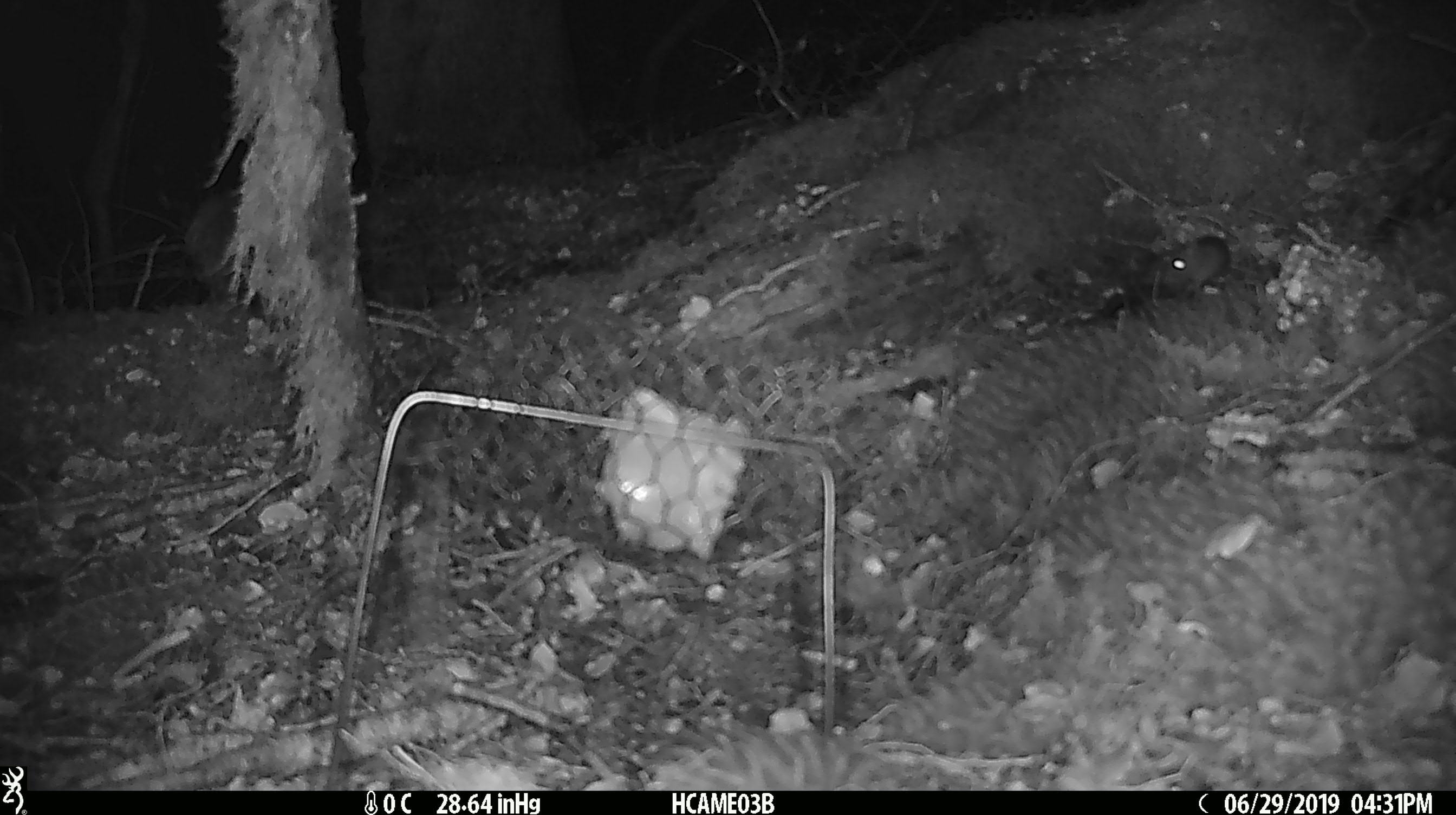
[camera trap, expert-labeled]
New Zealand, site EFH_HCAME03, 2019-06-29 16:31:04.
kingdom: Animalia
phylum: Chordata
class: Mammalia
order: Rodentia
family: Muridae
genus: Mus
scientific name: Mus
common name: mouse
Mouse (Mus).